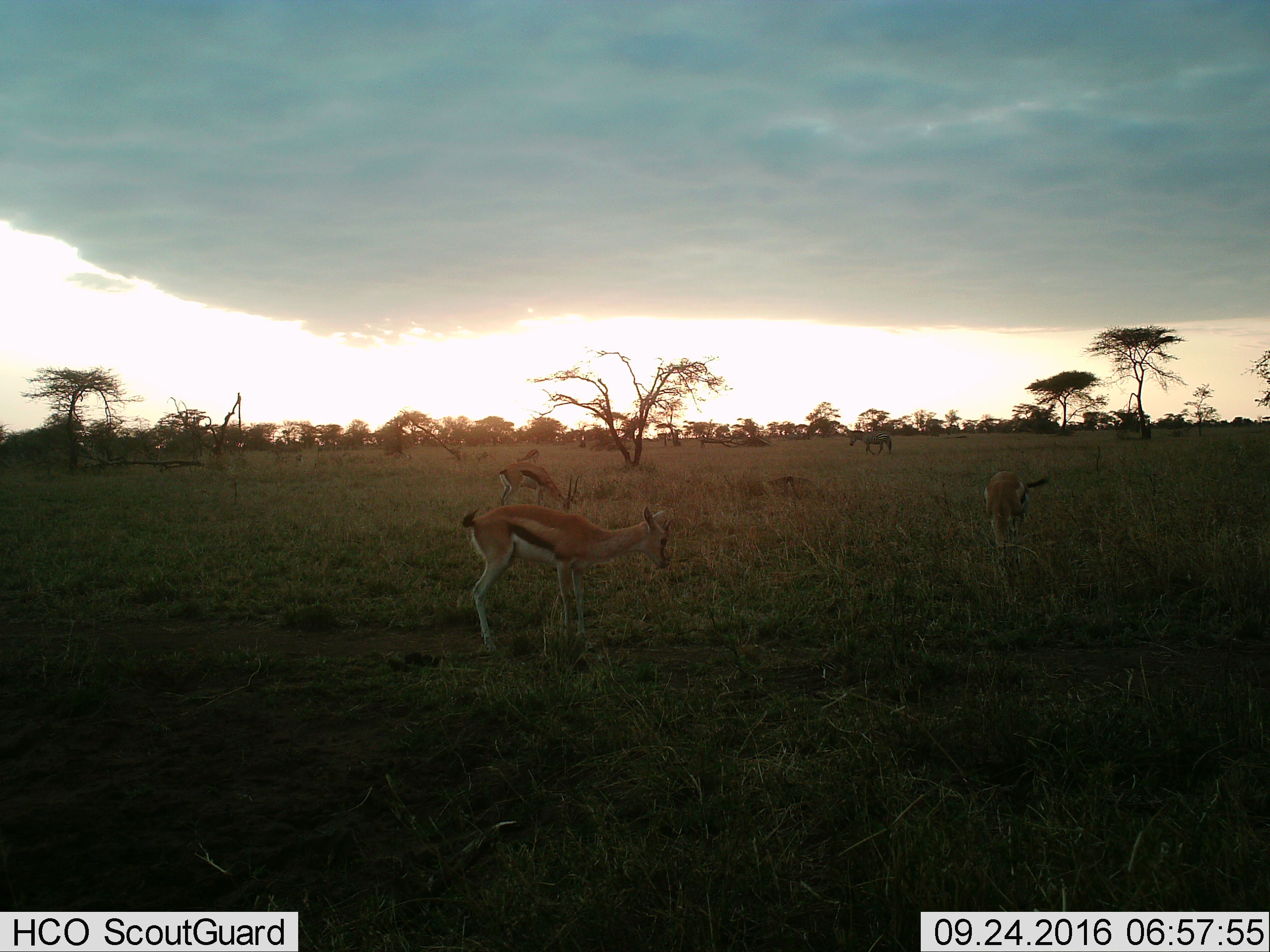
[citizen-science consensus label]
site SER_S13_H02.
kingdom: Animalia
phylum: Chordata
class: Mammalia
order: Artiodactyla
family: Bovidae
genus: Eudorcas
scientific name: Eudorcas thomsonii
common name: thomson's gazelle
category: gazellethomsons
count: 4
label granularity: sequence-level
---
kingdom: Animalia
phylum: Chordata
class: Mammalia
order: Perissodactyla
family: Equidae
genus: Equus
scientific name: Equus quagga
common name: plains zebra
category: zebraplains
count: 1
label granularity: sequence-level